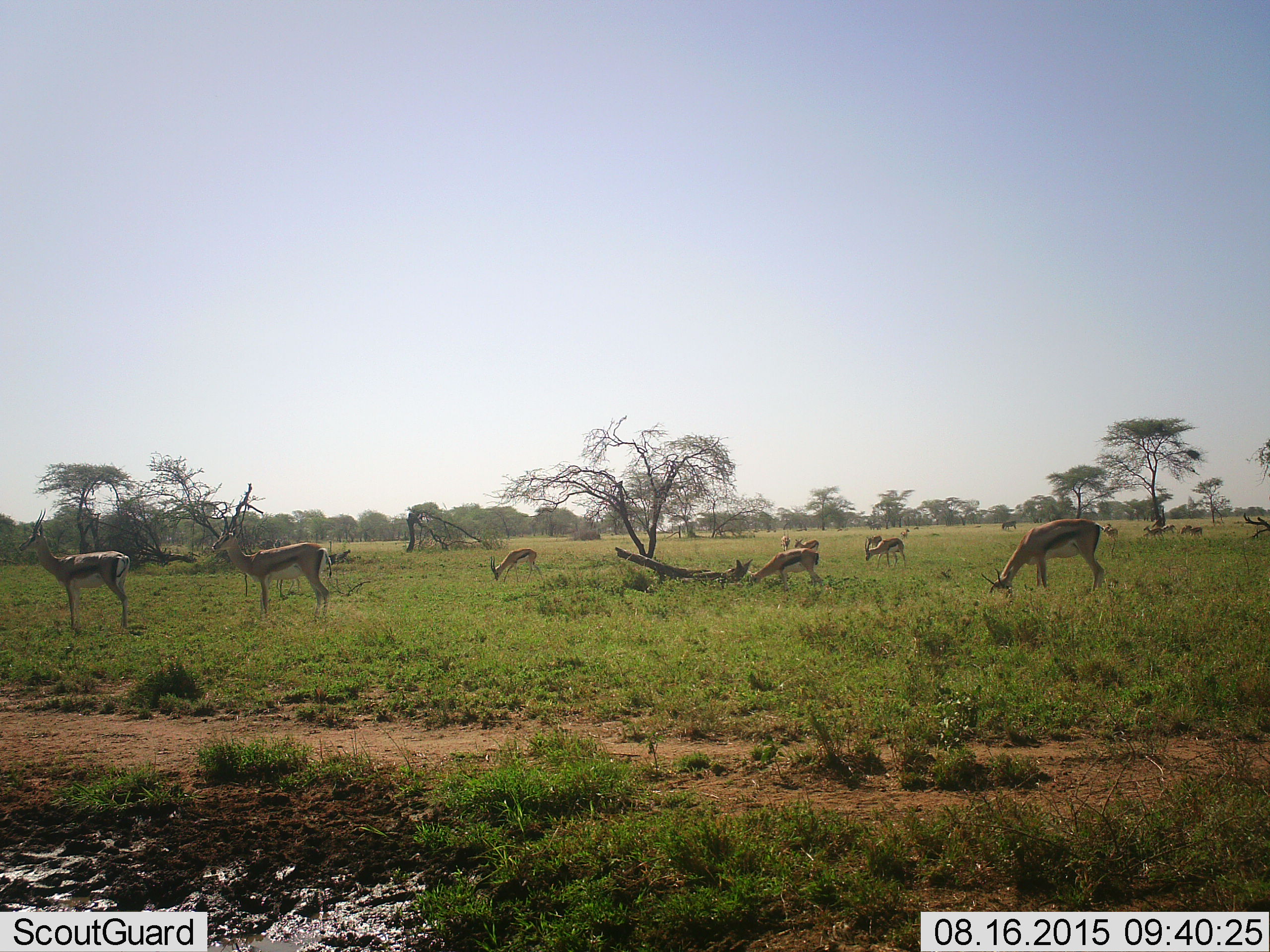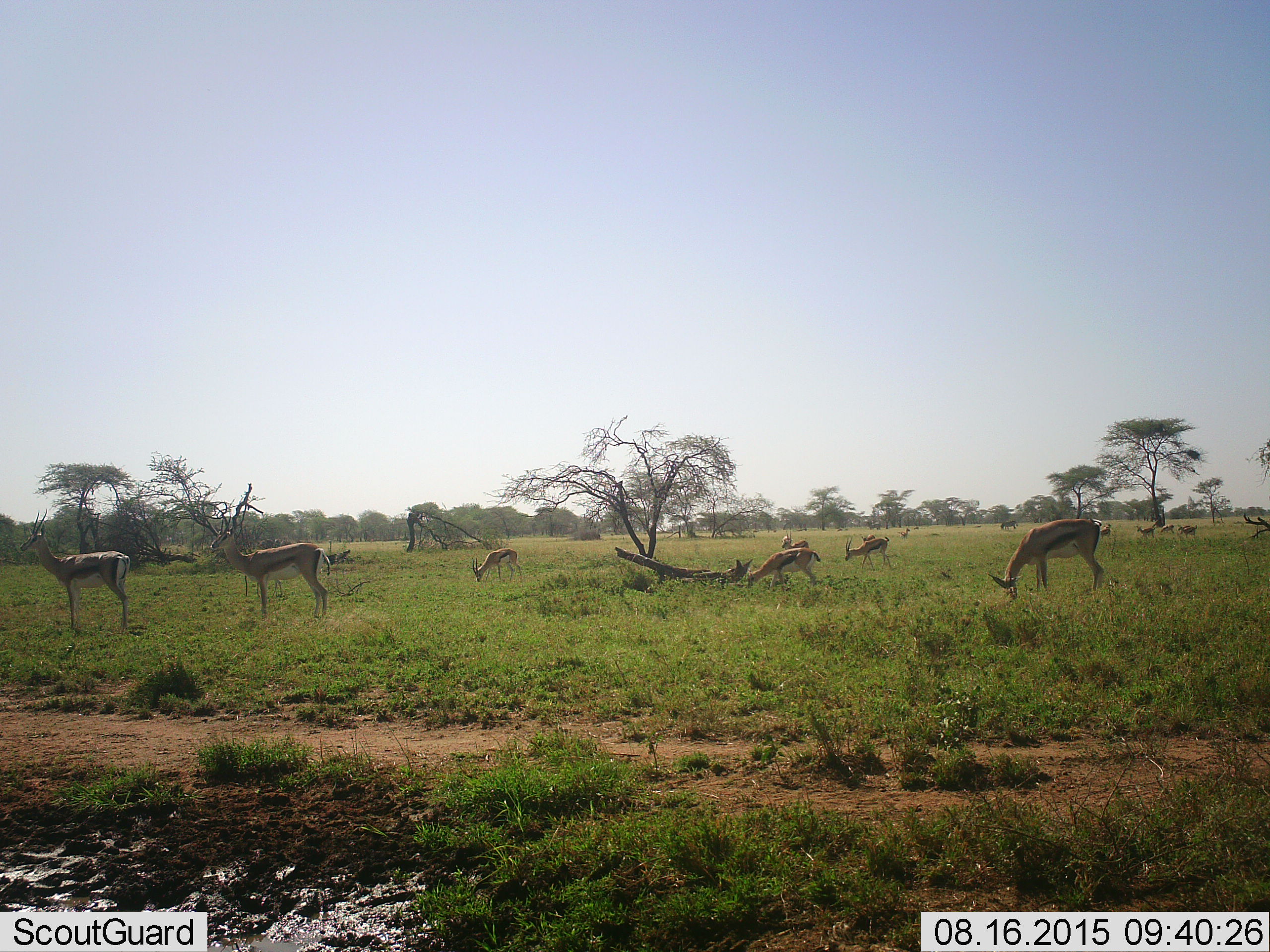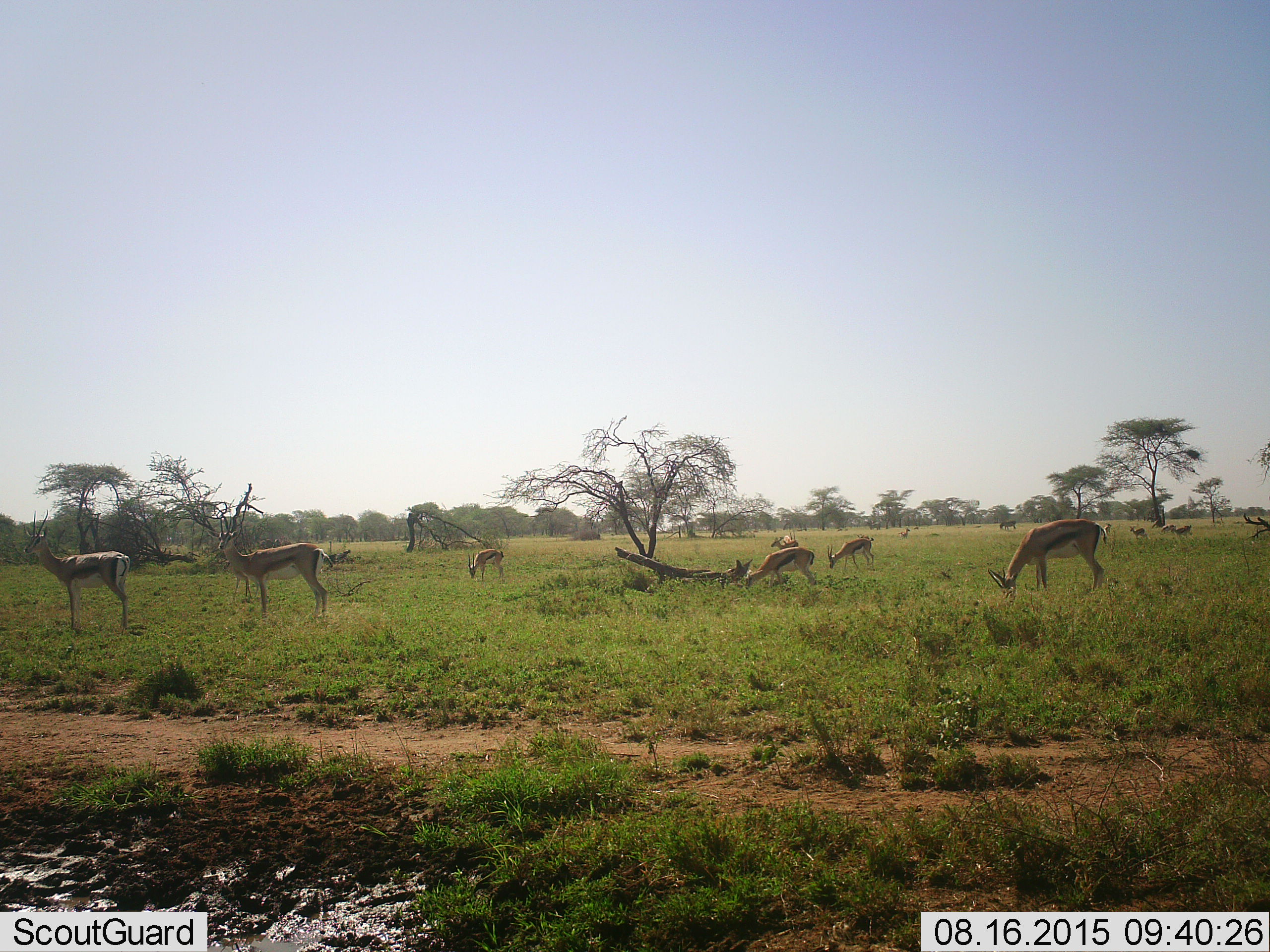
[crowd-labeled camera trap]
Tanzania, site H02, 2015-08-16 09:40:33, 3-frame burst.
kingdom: Animalia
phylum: Chordata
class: Mammalia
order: Artiodactyla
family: Bovidae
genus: Eudorcas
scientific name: Eudorcas thomsonii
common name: thomson's gazelle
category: gazellethomsons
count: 11-50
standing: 80%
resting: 30%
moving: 60%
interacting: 10%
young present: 30%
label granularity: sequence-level